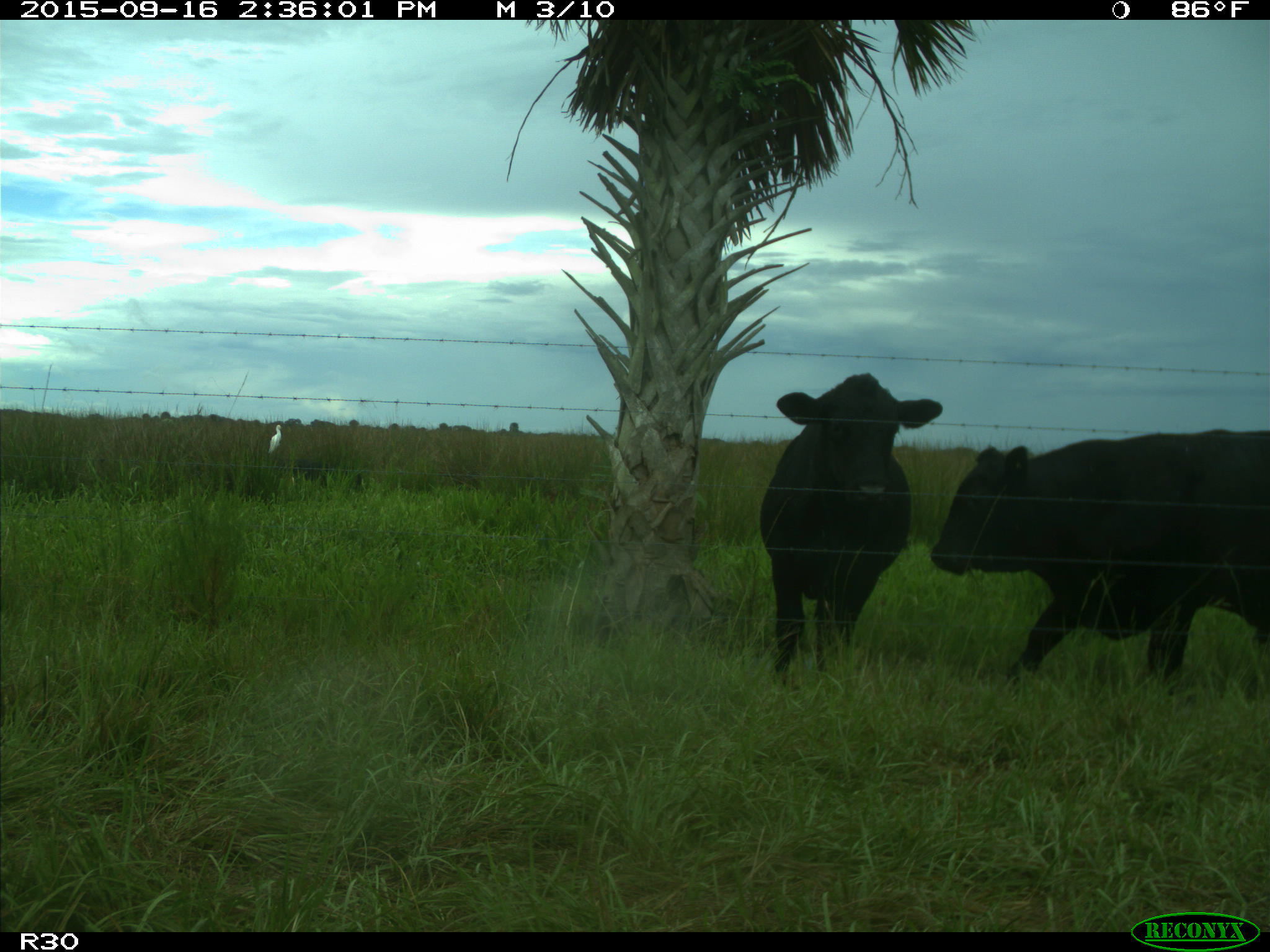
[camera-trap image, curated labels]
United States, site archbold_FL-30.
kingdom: Animalia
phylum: Chordata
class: Mammalia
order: Artiodactyla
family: Bovidae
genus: Bos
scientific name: Bos taurus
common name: domestic cow